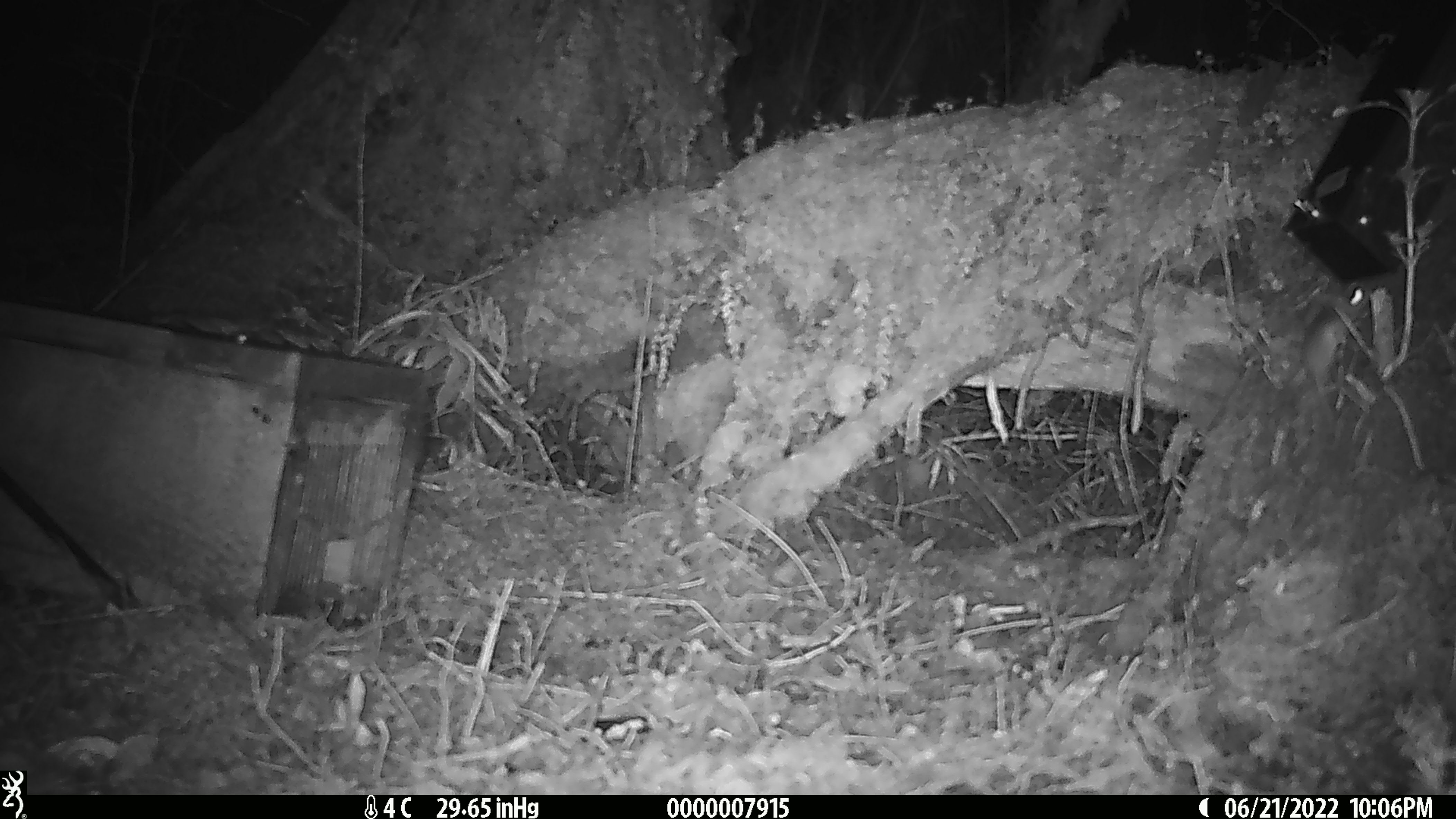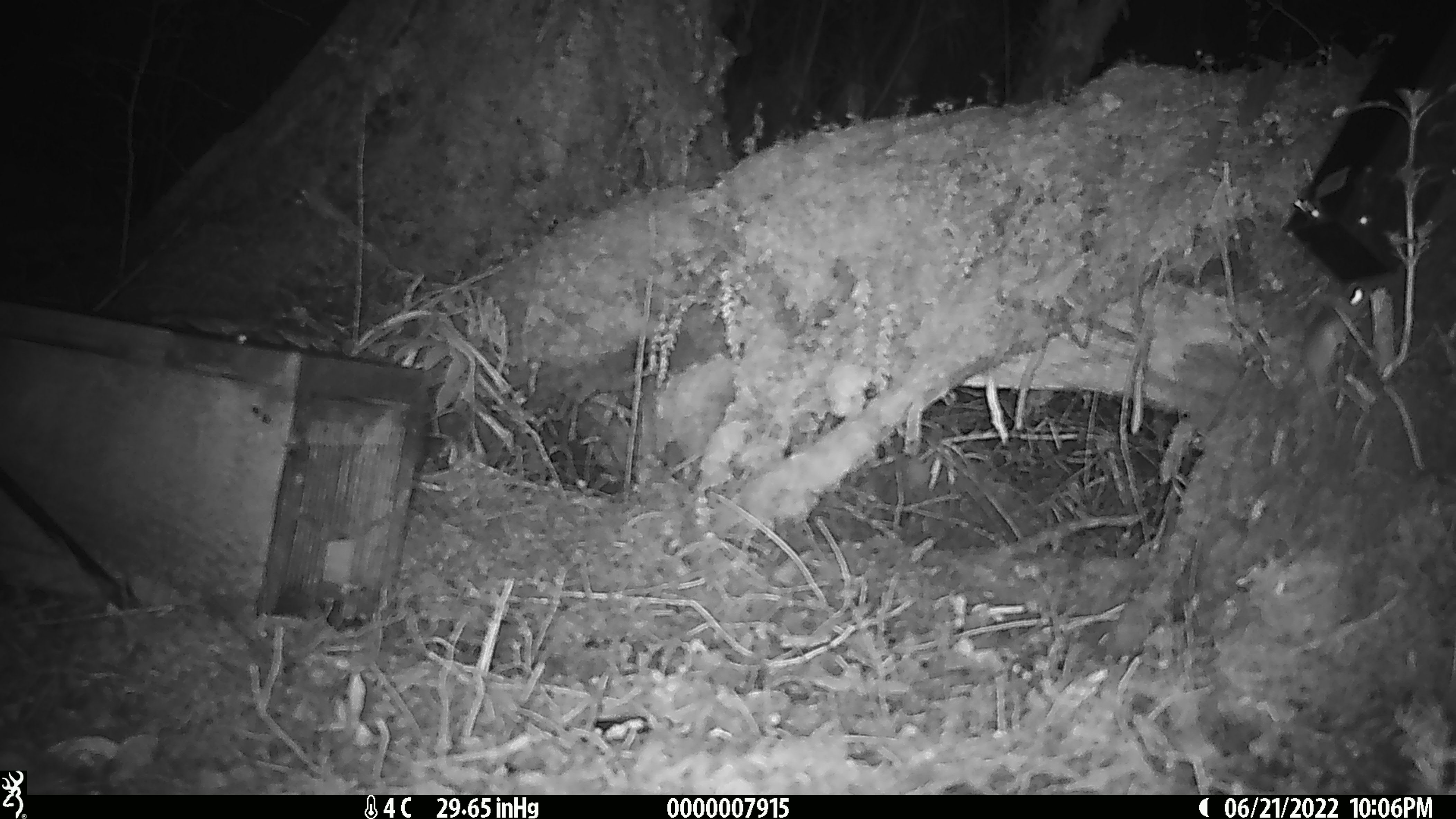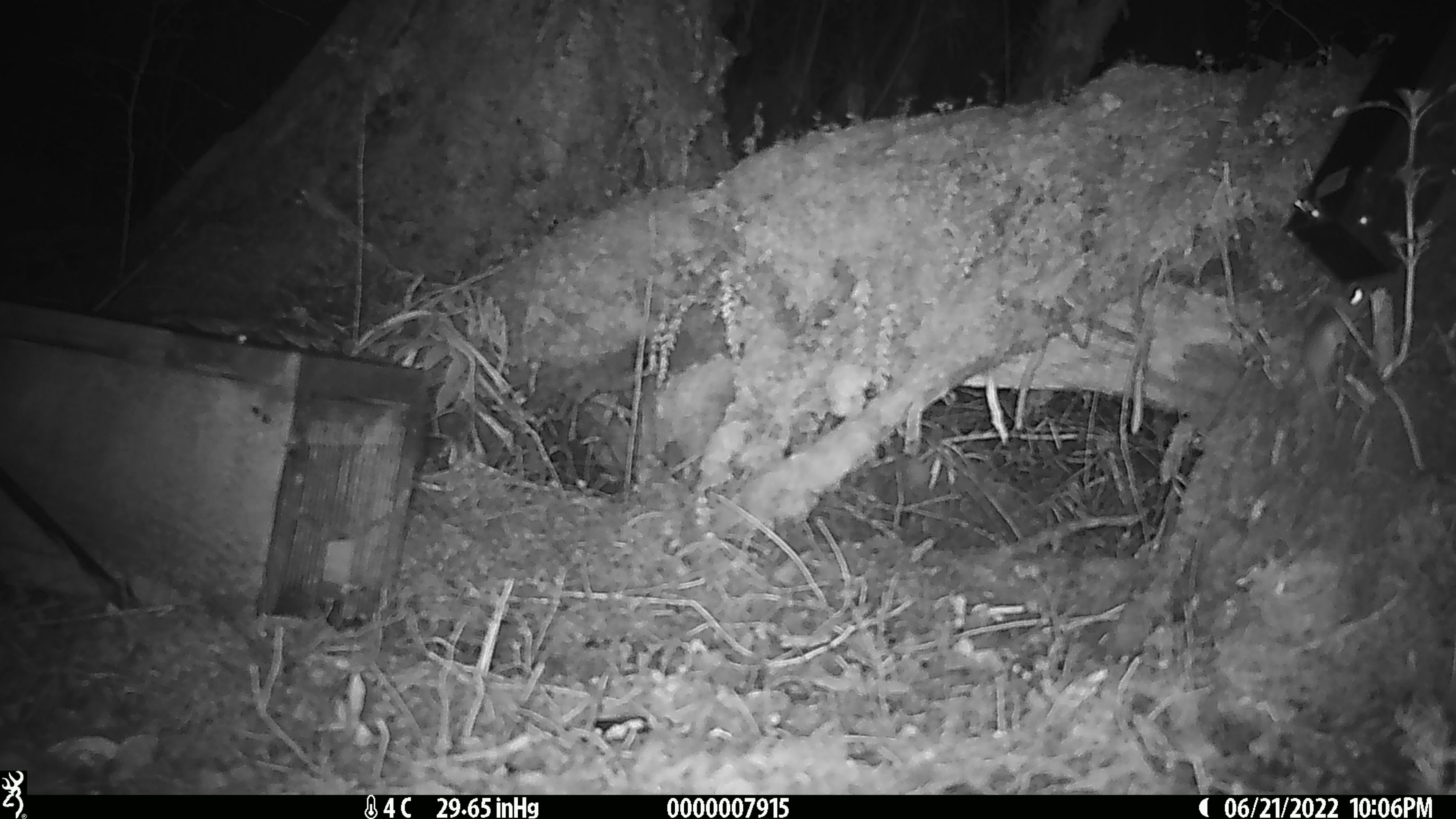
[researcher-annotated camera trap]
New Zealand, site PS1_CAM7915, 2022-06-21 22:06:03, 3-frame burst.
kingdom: Animalia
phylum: Chordata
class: Mammalia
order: Rodentia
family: Muridae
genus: Mus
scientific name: Mus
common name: mouse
Mouse (Mus).